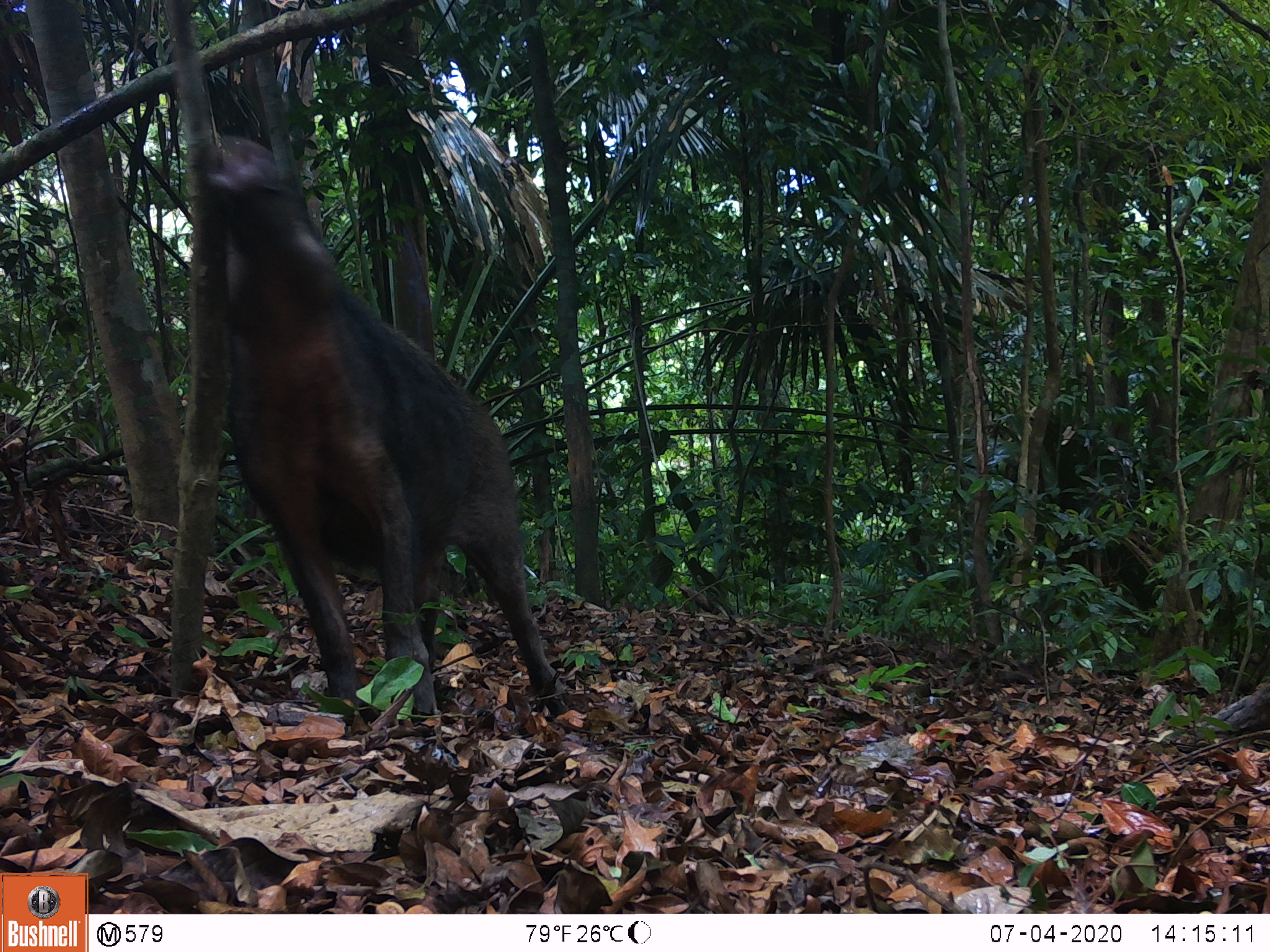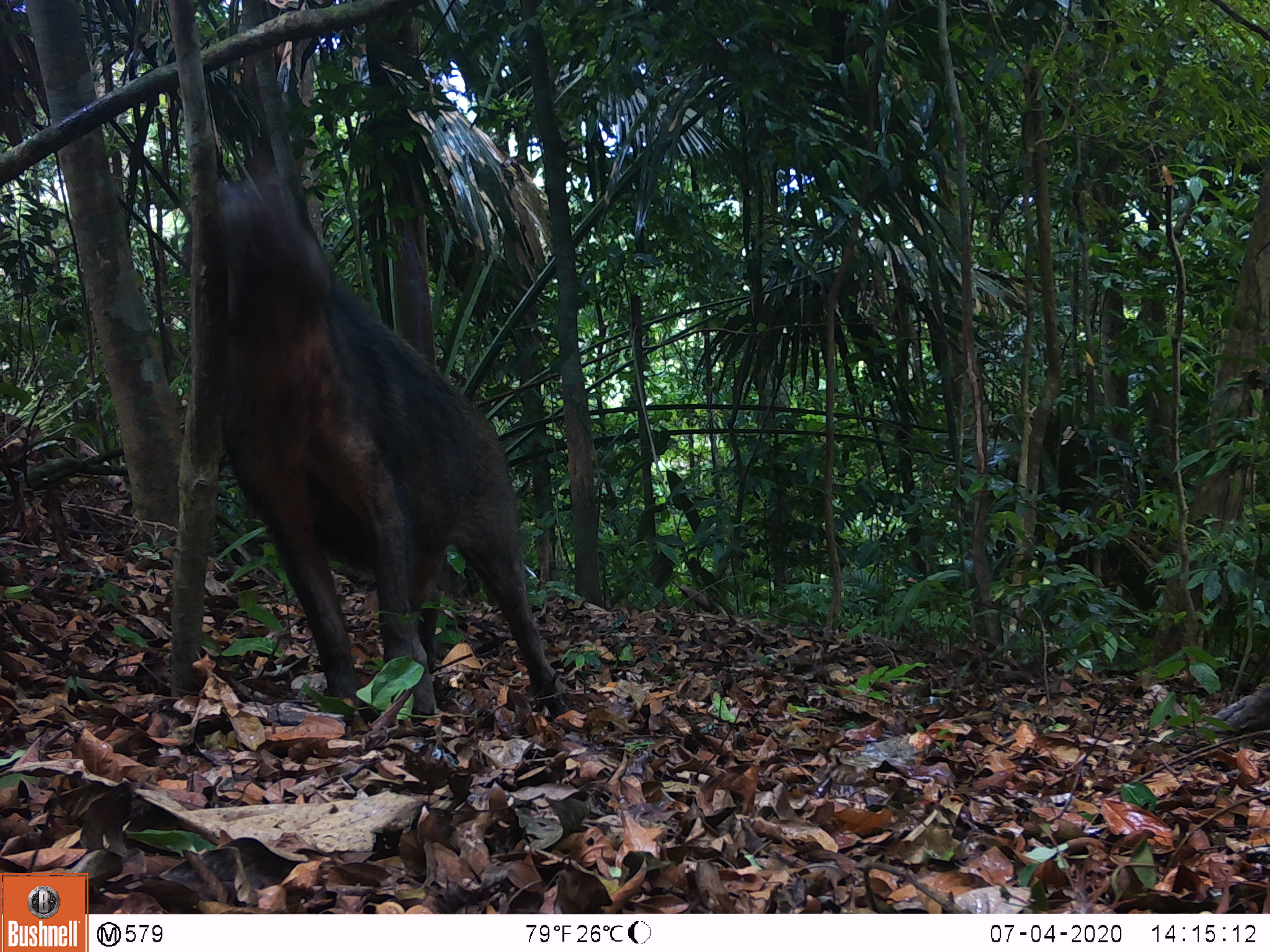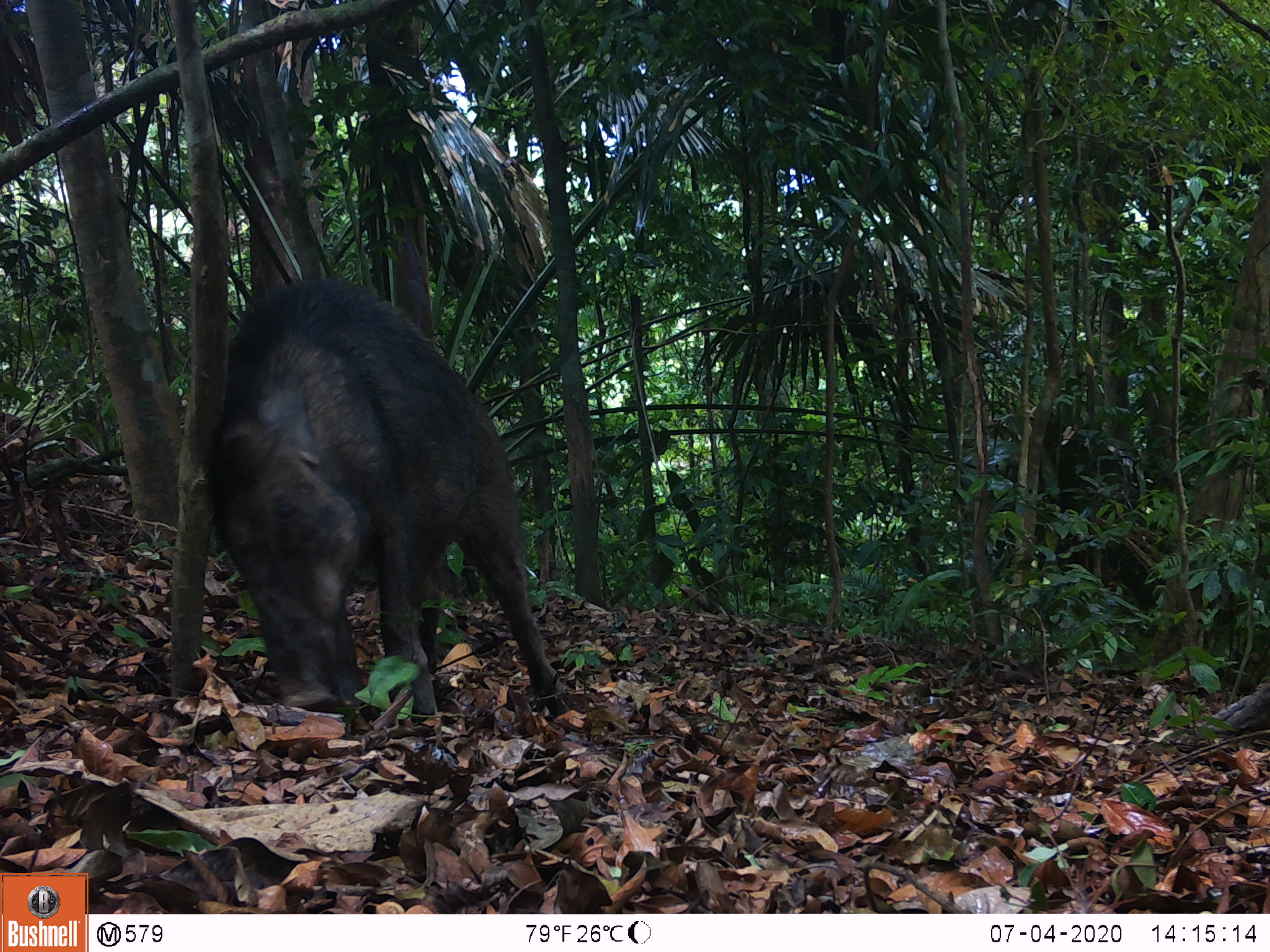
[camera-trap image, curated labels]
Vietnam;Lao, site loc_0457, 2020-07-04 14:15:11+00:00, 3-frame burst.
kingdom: Animalia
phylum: Chordata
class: Mammalia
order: Artiodactyla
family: Suidae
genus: Sus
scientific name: Sus scrofa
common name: eurasian wild pig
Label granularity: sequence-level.